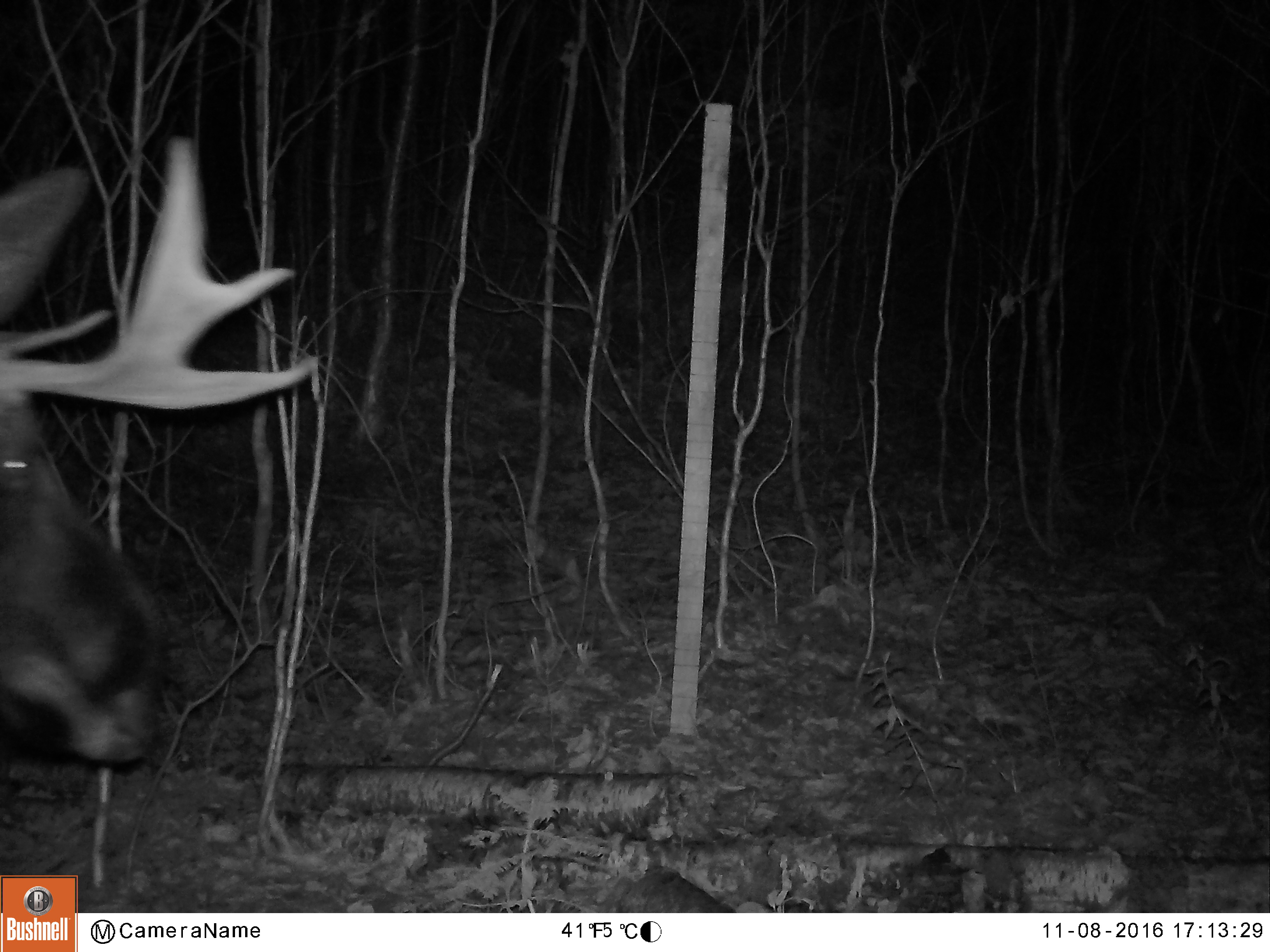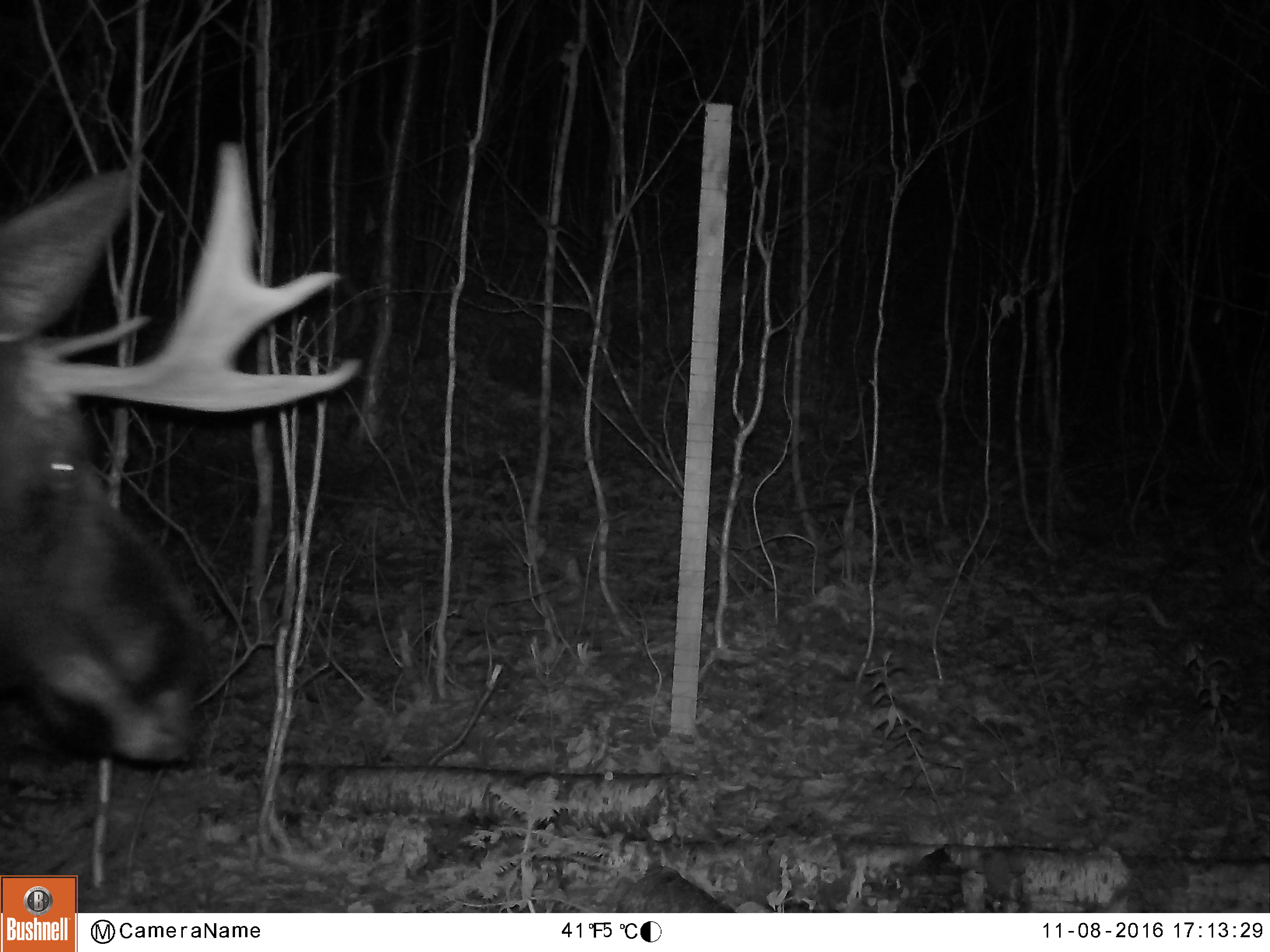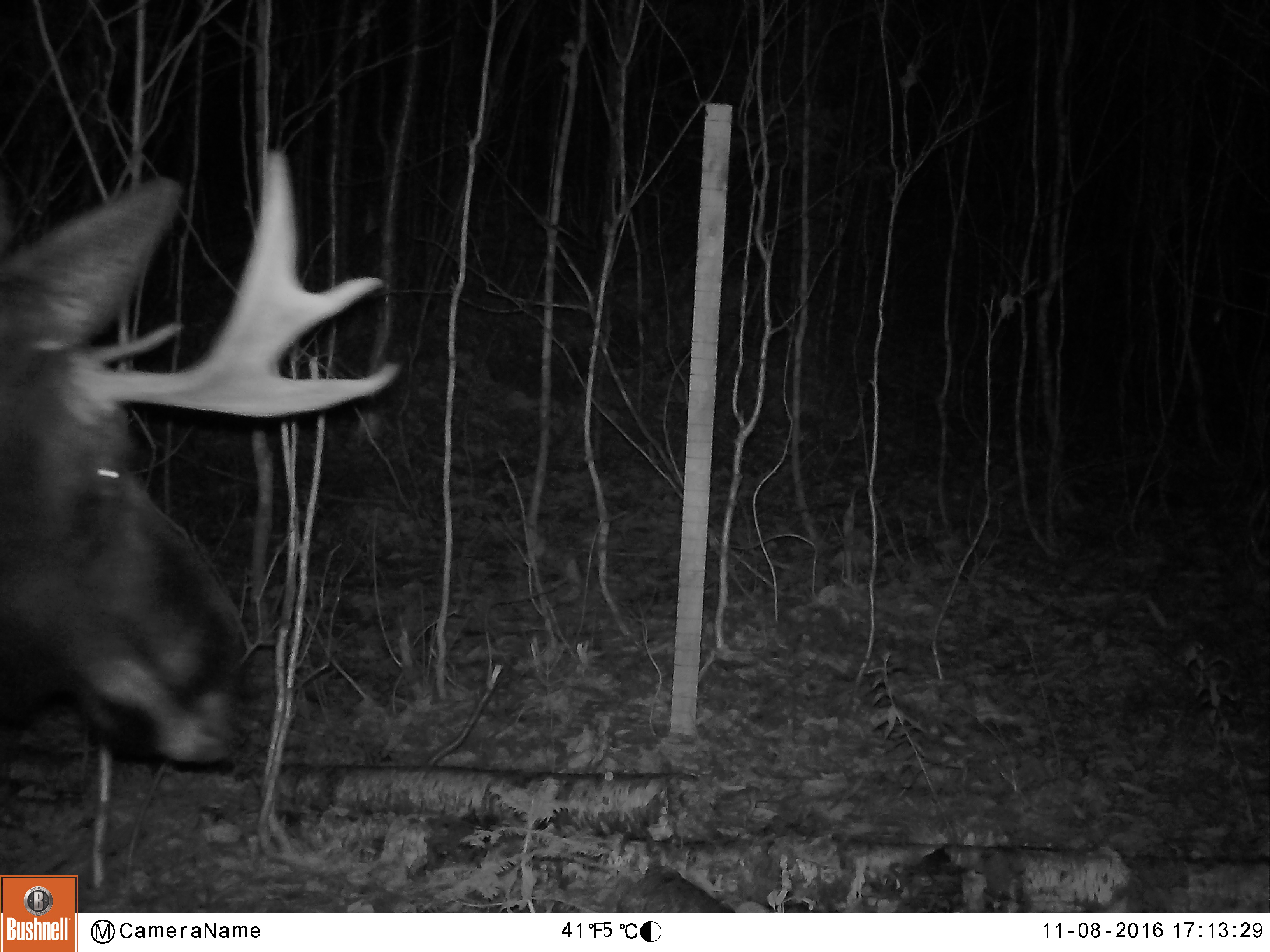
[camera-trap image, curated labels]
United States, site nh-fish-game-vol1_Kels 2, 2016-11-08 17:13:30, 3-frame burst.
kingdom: Animalia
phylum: Chordata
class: Mammalia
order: Artiodactyla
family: Cervidae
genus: Alces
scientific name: Alces alces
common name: moose